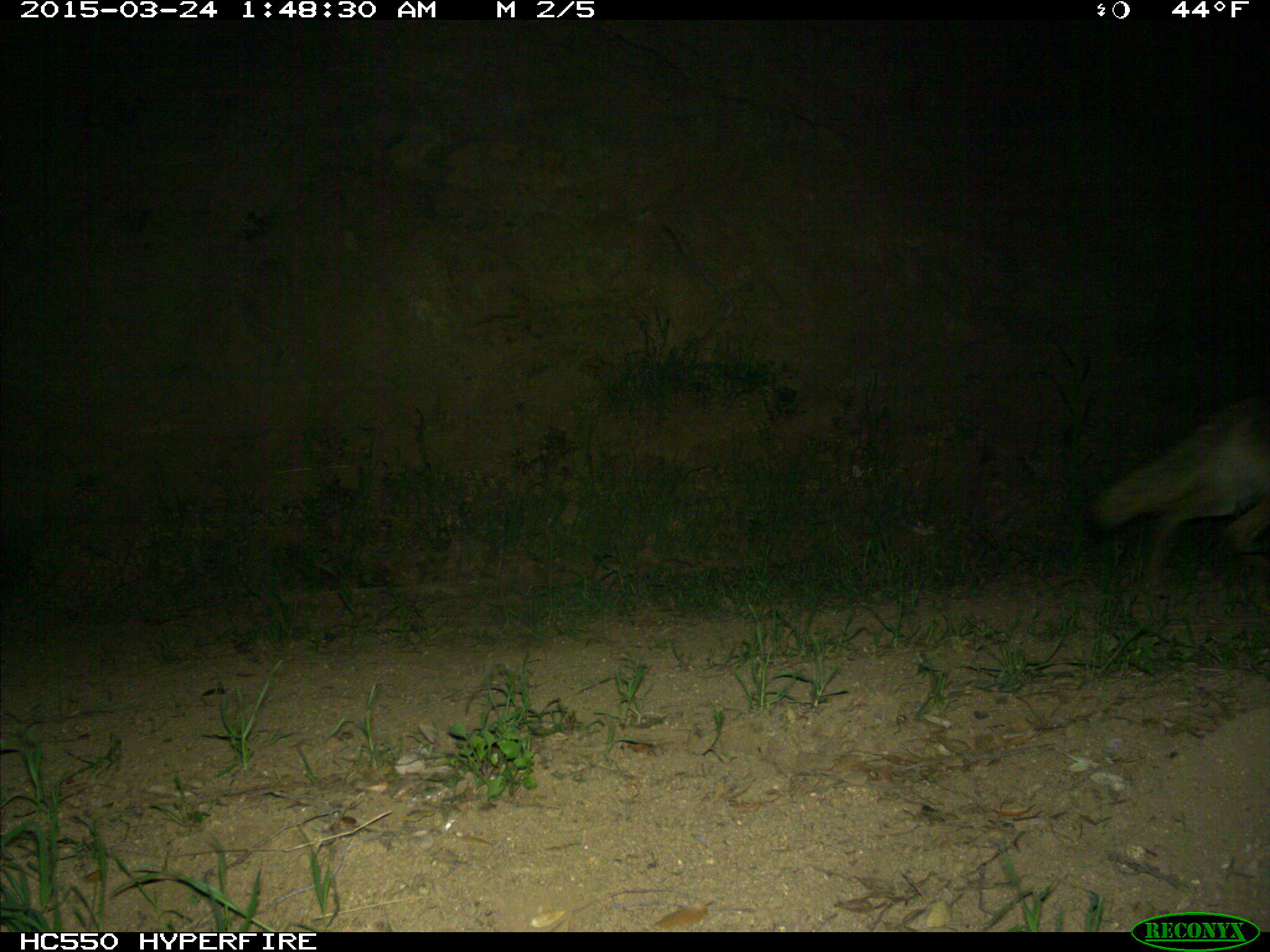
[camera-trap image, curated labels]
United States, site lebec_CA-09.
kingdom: Animalia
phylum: Chordata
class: Mammalia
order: Carnivora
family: Canidae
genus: Canis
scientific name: Canis latrans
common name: coyote